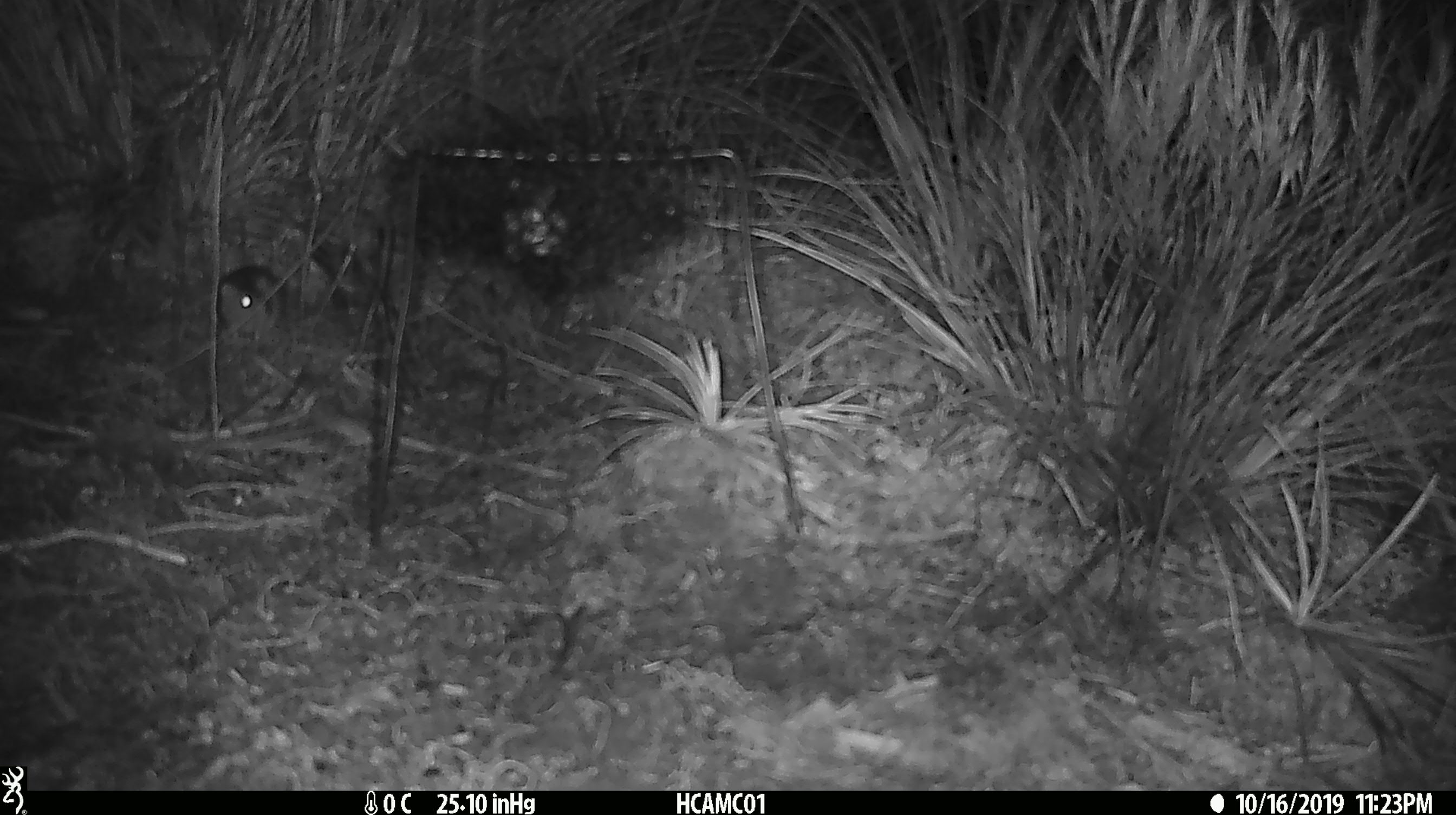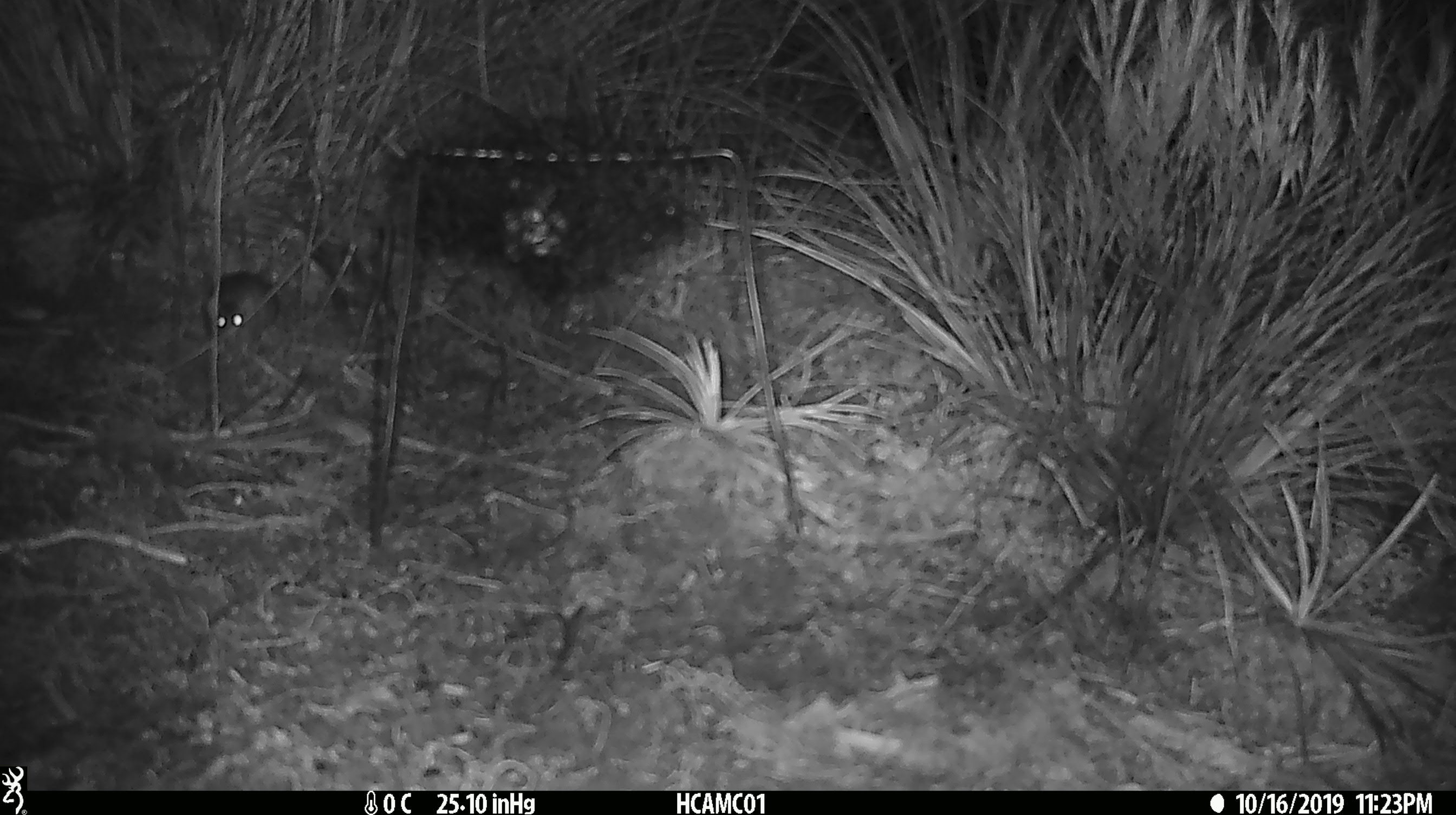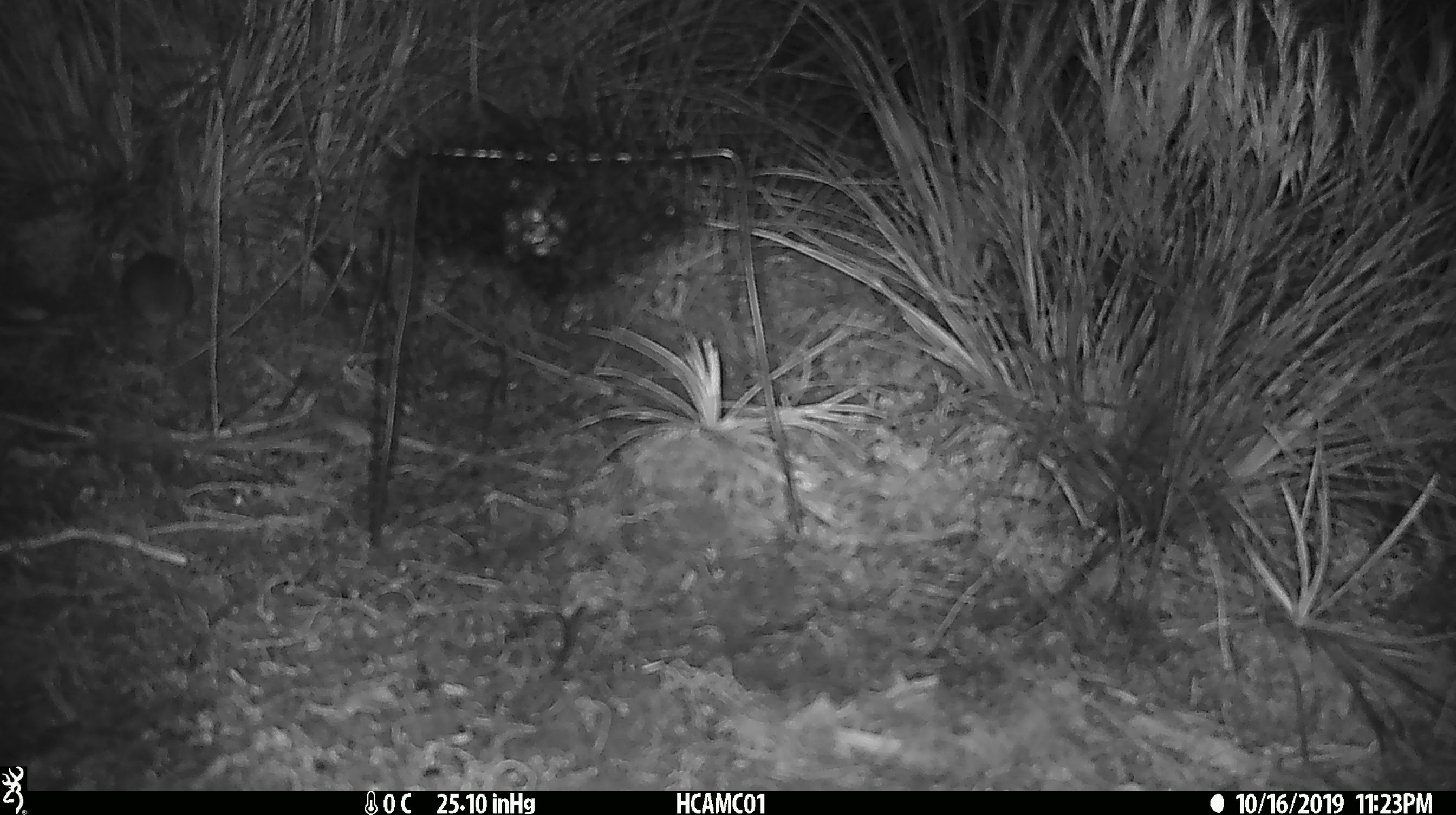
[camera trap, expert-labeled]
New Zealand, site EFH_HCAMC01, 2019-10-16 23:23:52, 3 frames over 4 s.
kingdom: Animalia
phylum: Chordata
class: Mammalia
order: Rodentia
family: Muridae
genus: Mus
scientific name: Mus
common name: mouse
Mouse (Mus).